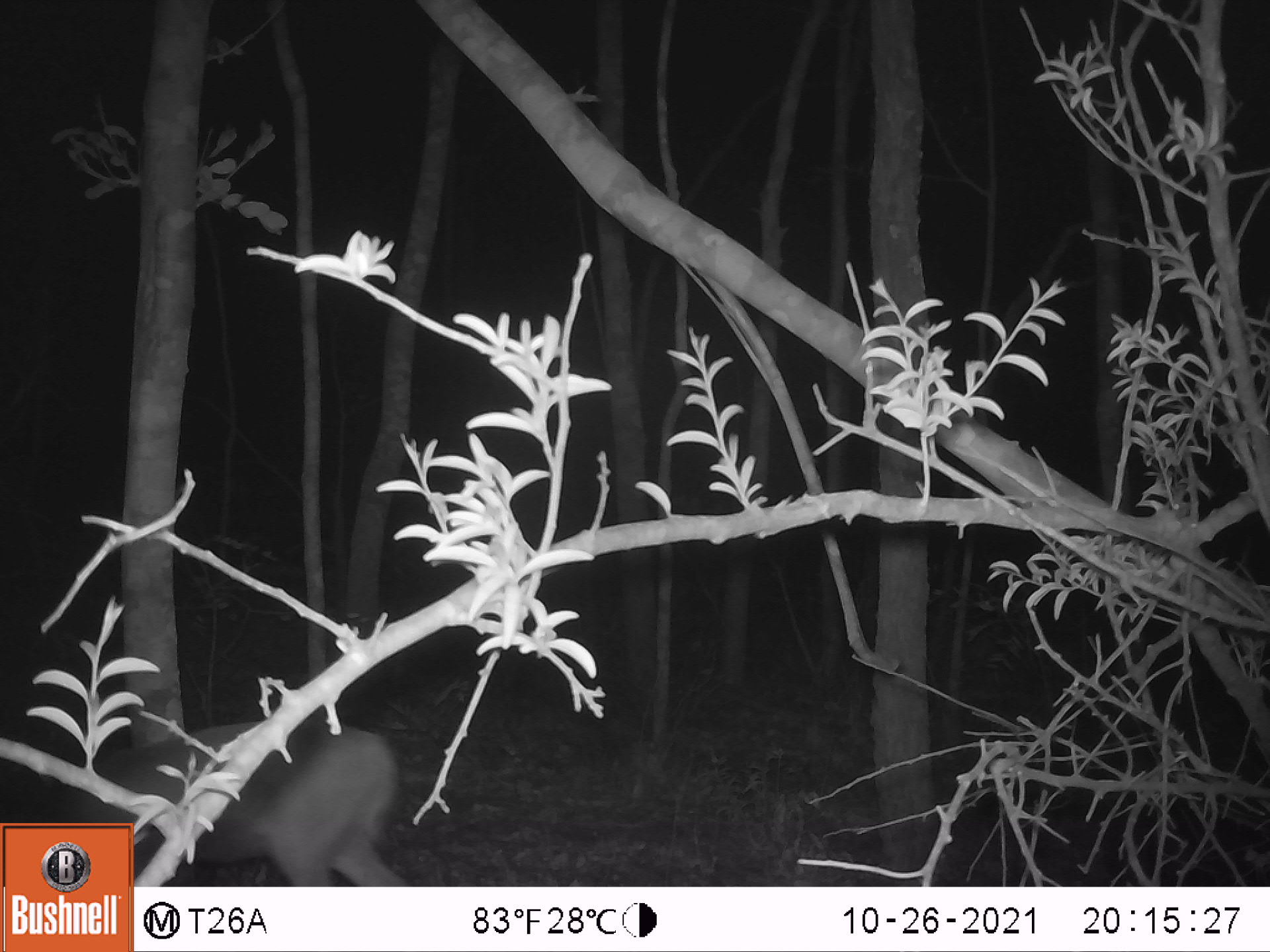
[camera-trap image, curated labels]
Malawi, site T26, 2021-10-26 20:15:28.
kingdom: Animalia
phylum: Chordata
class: Mammalia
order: Artiodactyla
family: Bovidae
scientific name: Antilopinae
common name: small antelope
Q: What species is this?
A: Small antelope (Antilopinae).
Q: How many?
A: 1.